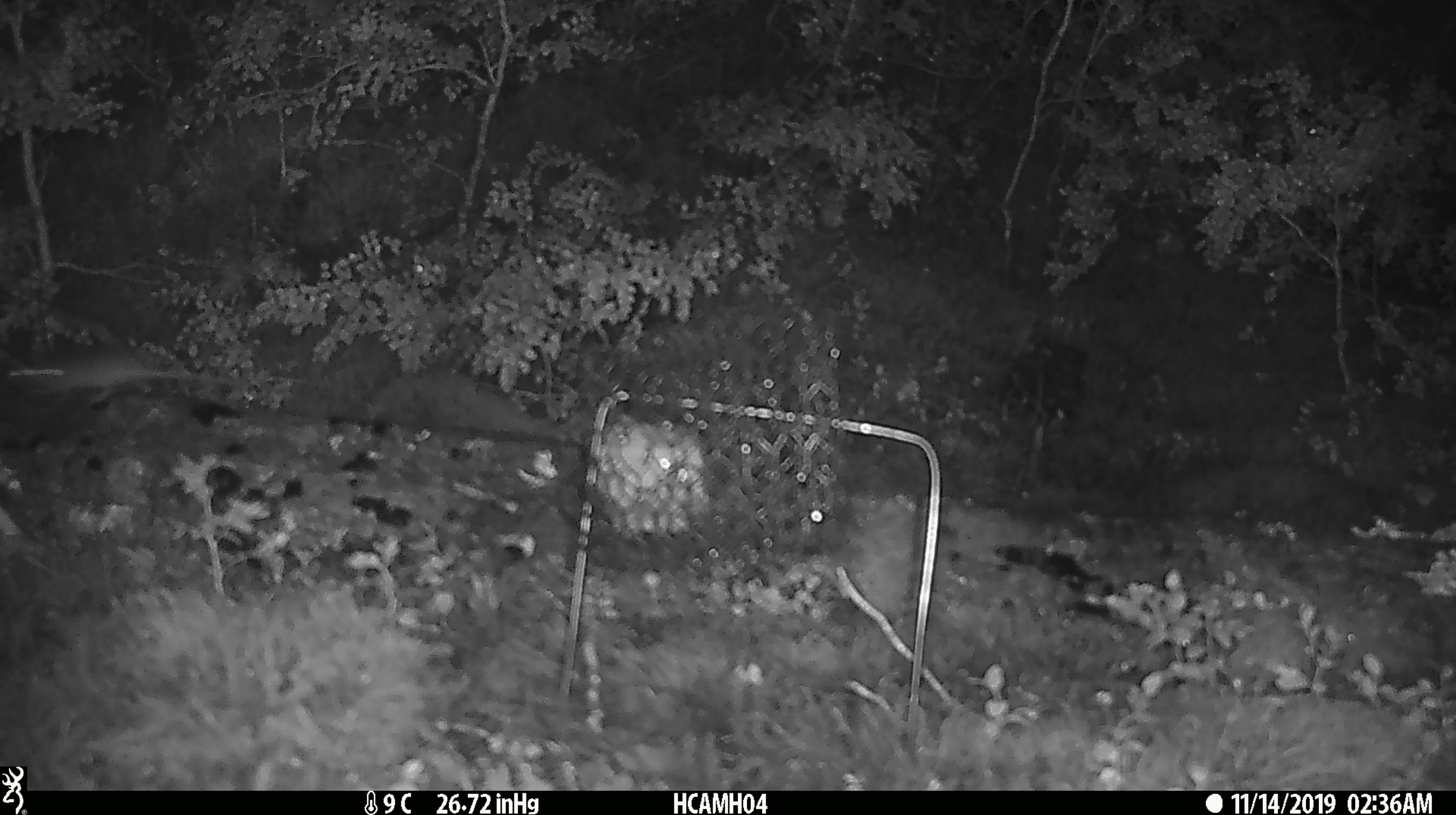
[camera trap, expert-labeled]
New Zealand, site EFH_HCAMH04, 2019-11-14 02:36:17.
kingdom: Animalia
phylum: Chordata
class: Mammalia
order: Rodentia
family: Muridae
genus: Mus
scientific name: Mus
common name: mouse